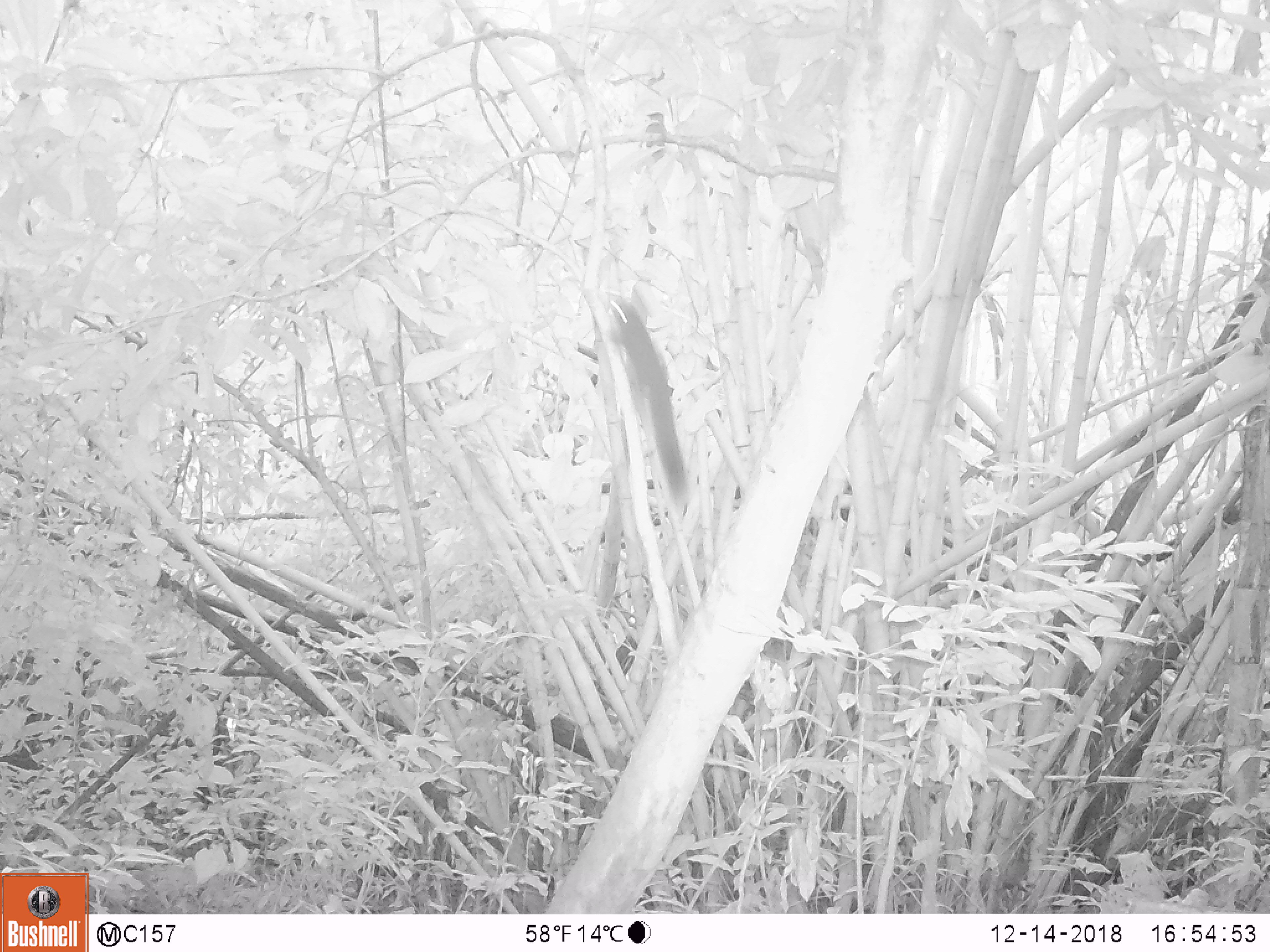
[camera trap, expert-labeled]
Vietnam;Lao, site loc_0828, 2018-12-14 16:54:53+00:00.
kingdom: Animalia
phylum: Chordata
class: Mammalia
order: Rodentia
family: Sciuridae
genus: Sciurus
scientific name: Sciurus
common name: squirrel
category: unidentified squirrel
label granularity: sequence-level